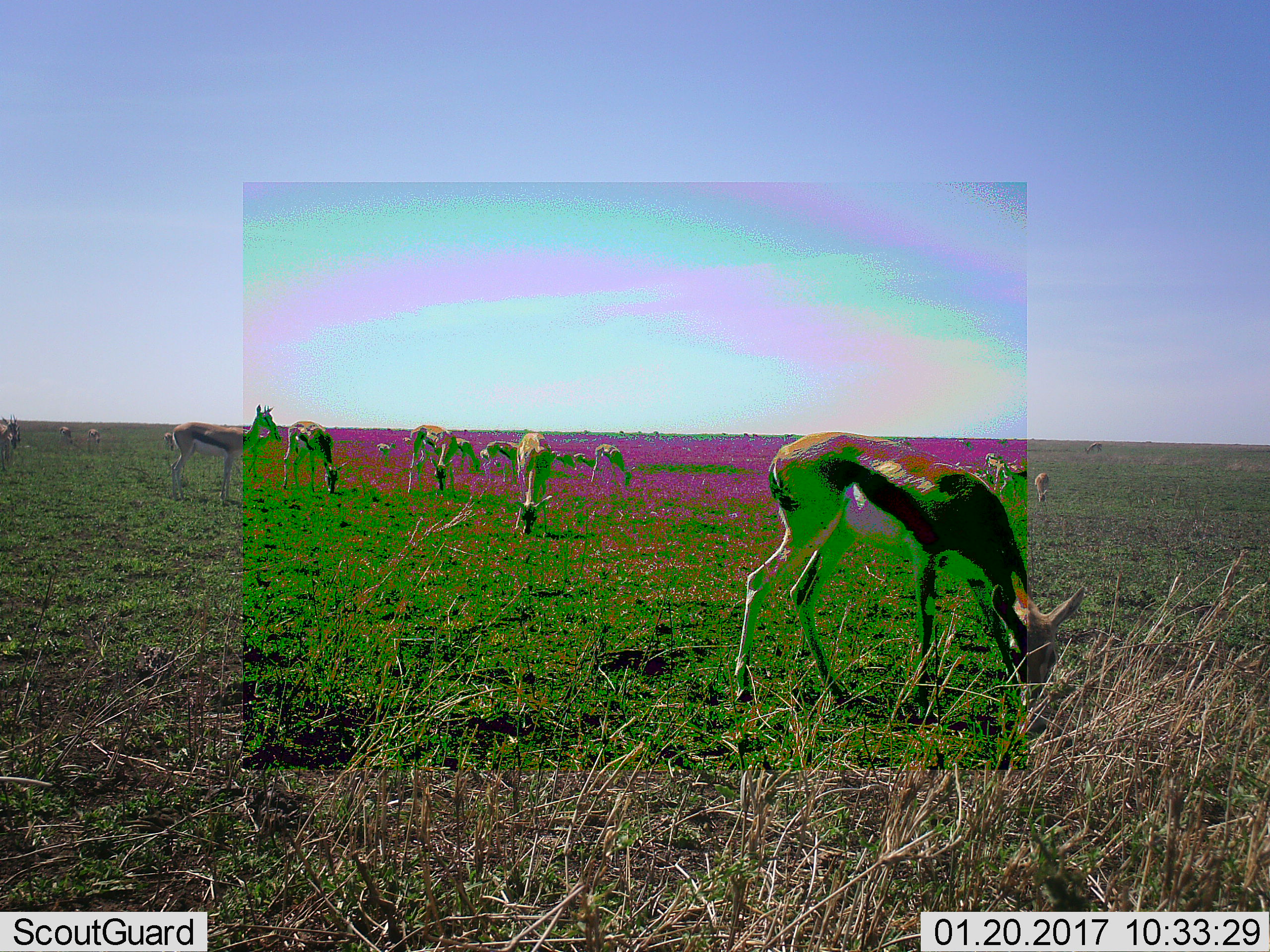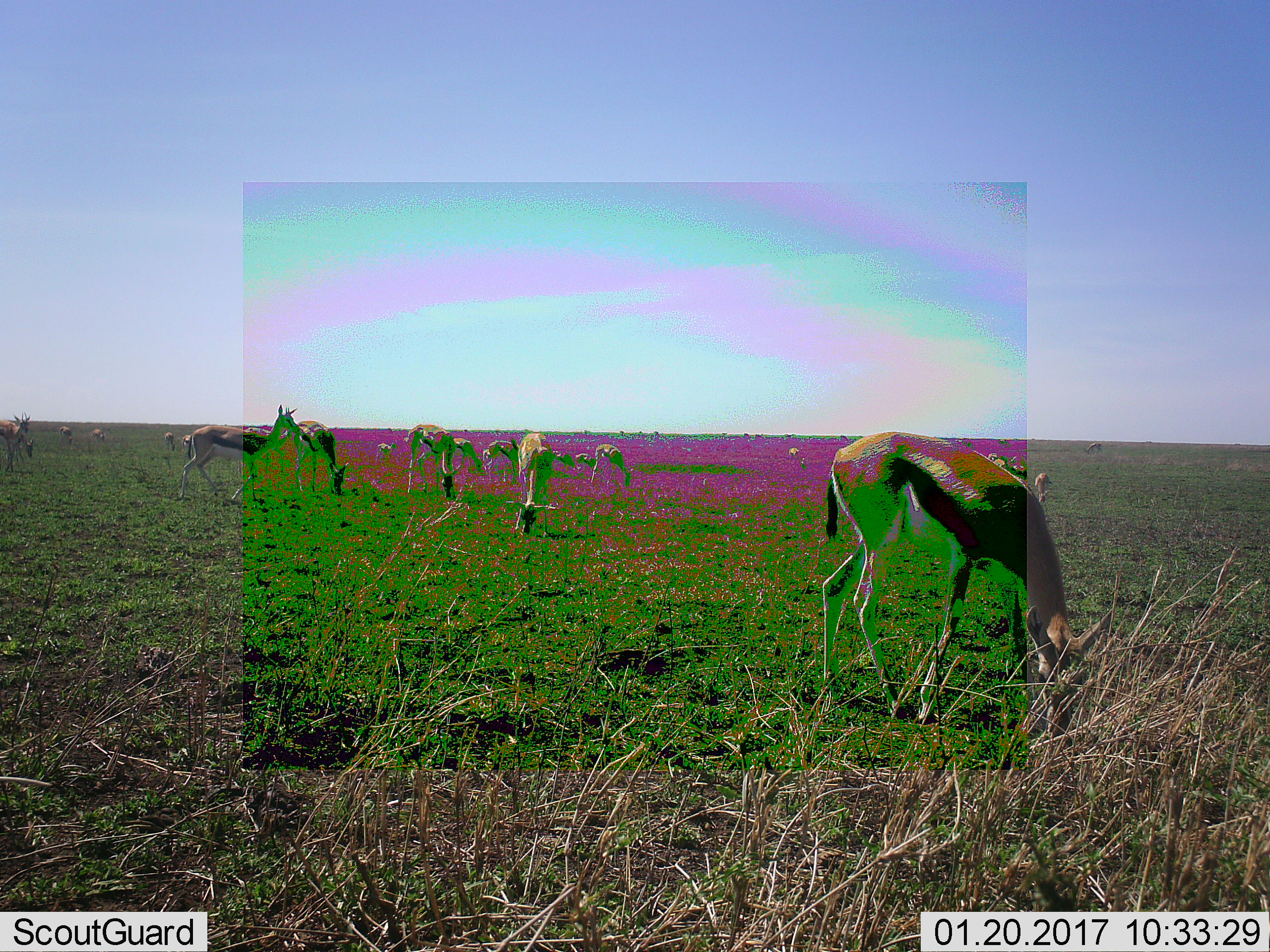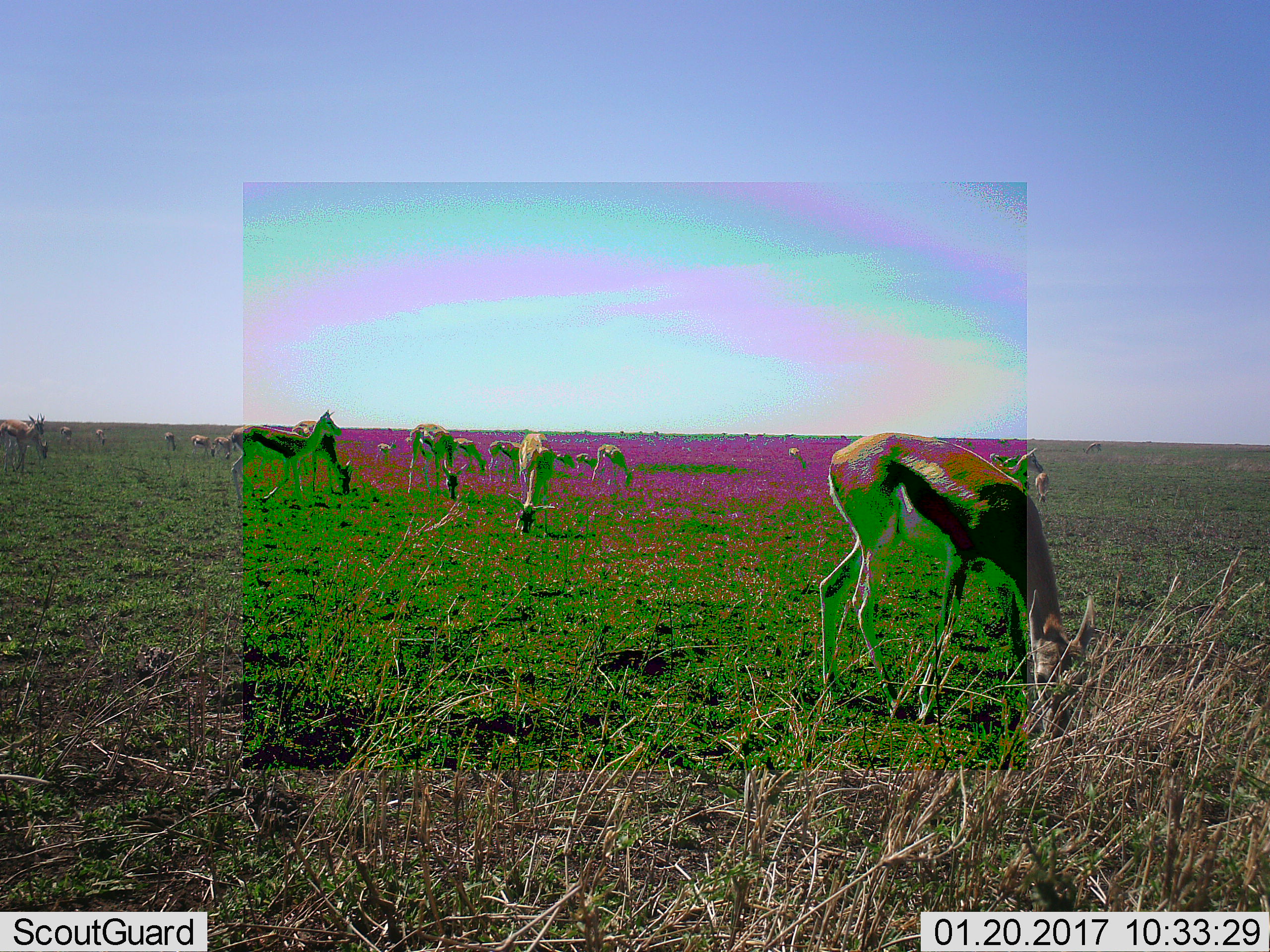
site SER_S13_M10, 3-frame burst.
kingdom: Animalia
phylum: Chordata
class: Mammalia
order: Artiodactyla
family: Bovidae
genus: Eudorcas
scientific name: Eudorcas thomsonii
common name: thomson's gazelle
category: gazellethomsons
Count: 11-50.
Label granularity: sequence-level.